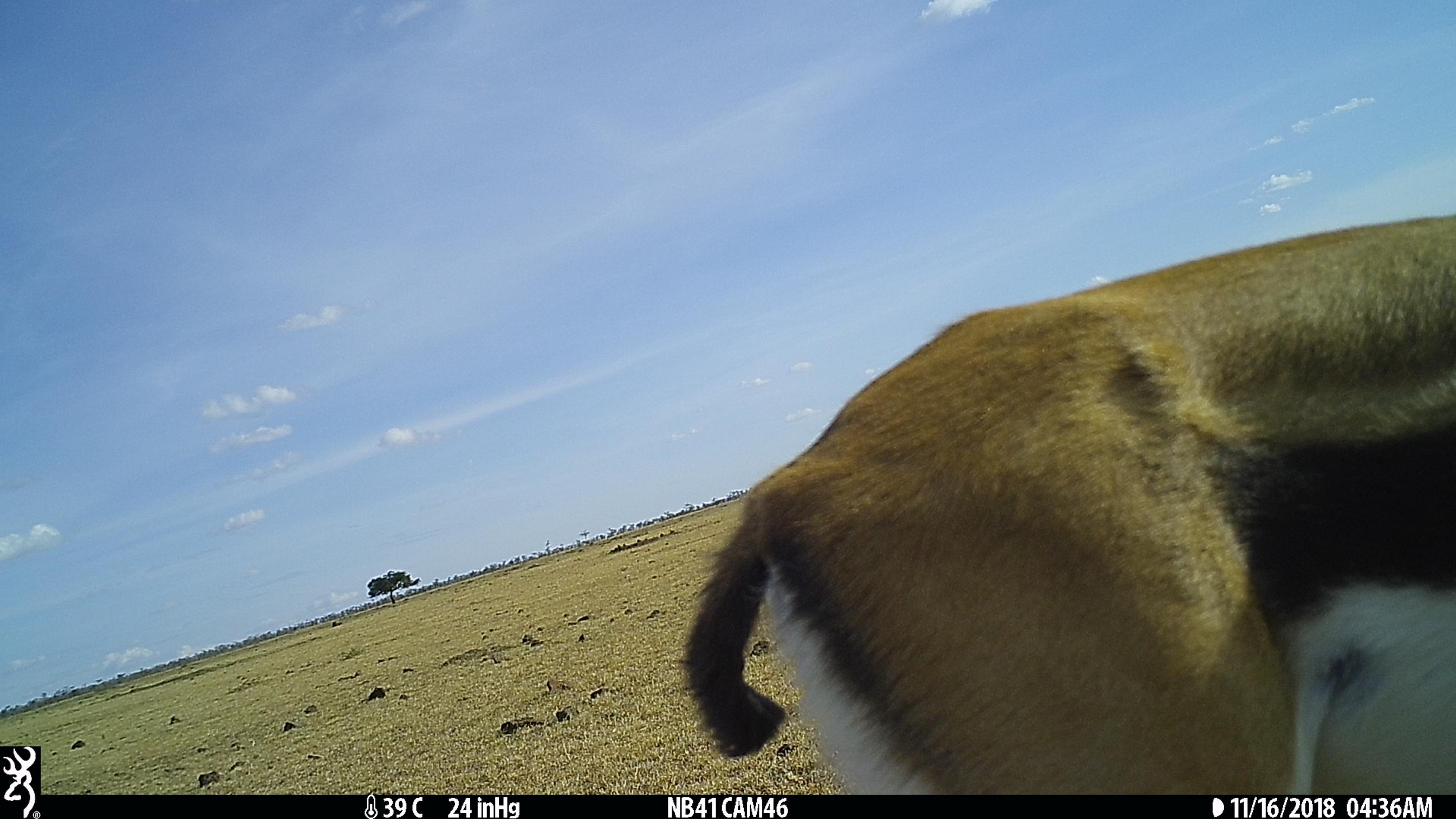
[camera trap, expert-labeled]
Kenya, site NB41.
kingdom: Animalia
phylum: Chordata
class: Mammalia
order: Artiodactyla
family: Bovidae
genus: Eudorcas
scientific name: Eudorcas thomsonii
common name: thomon's gazelle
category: gazelle thomsons